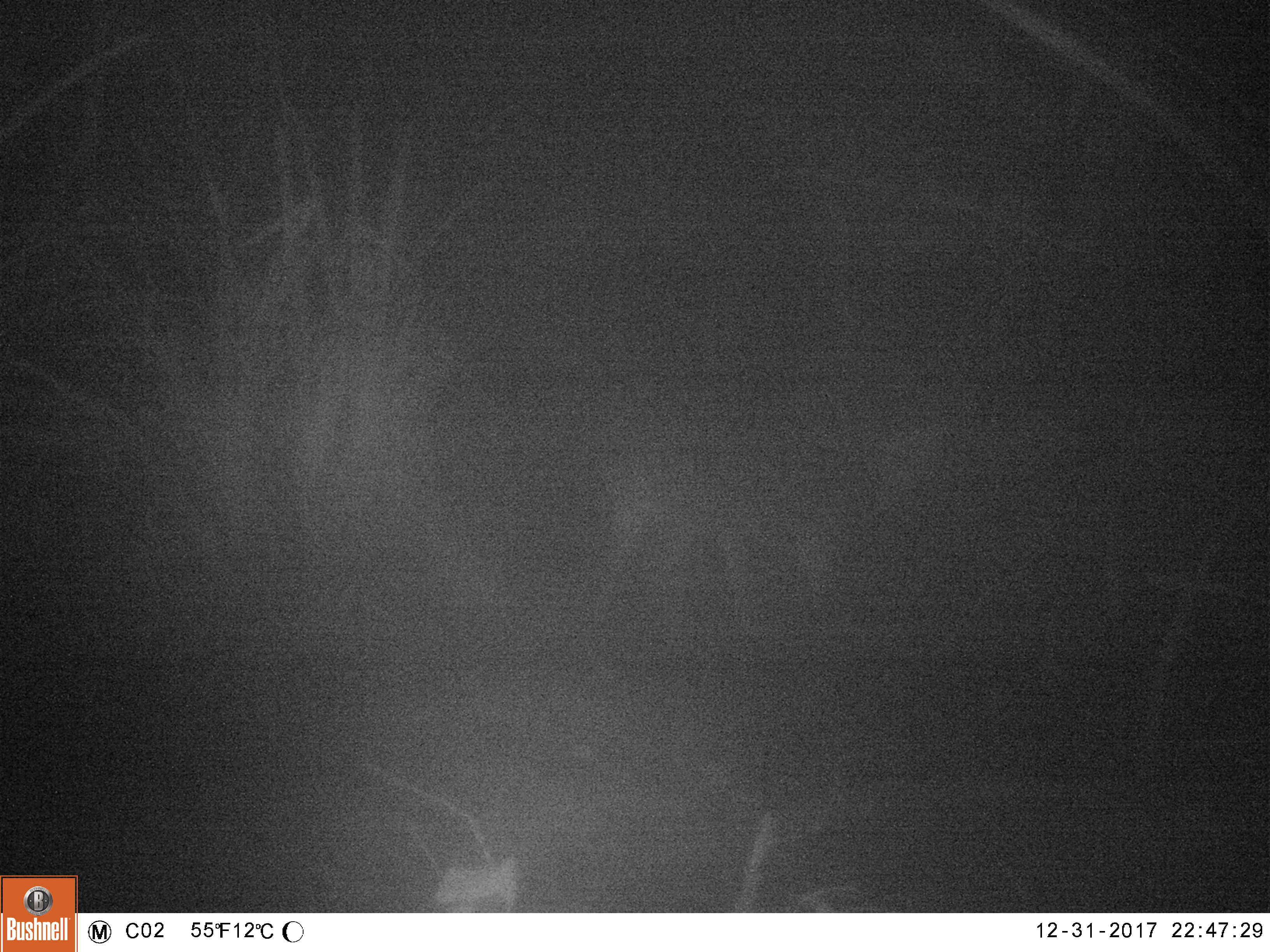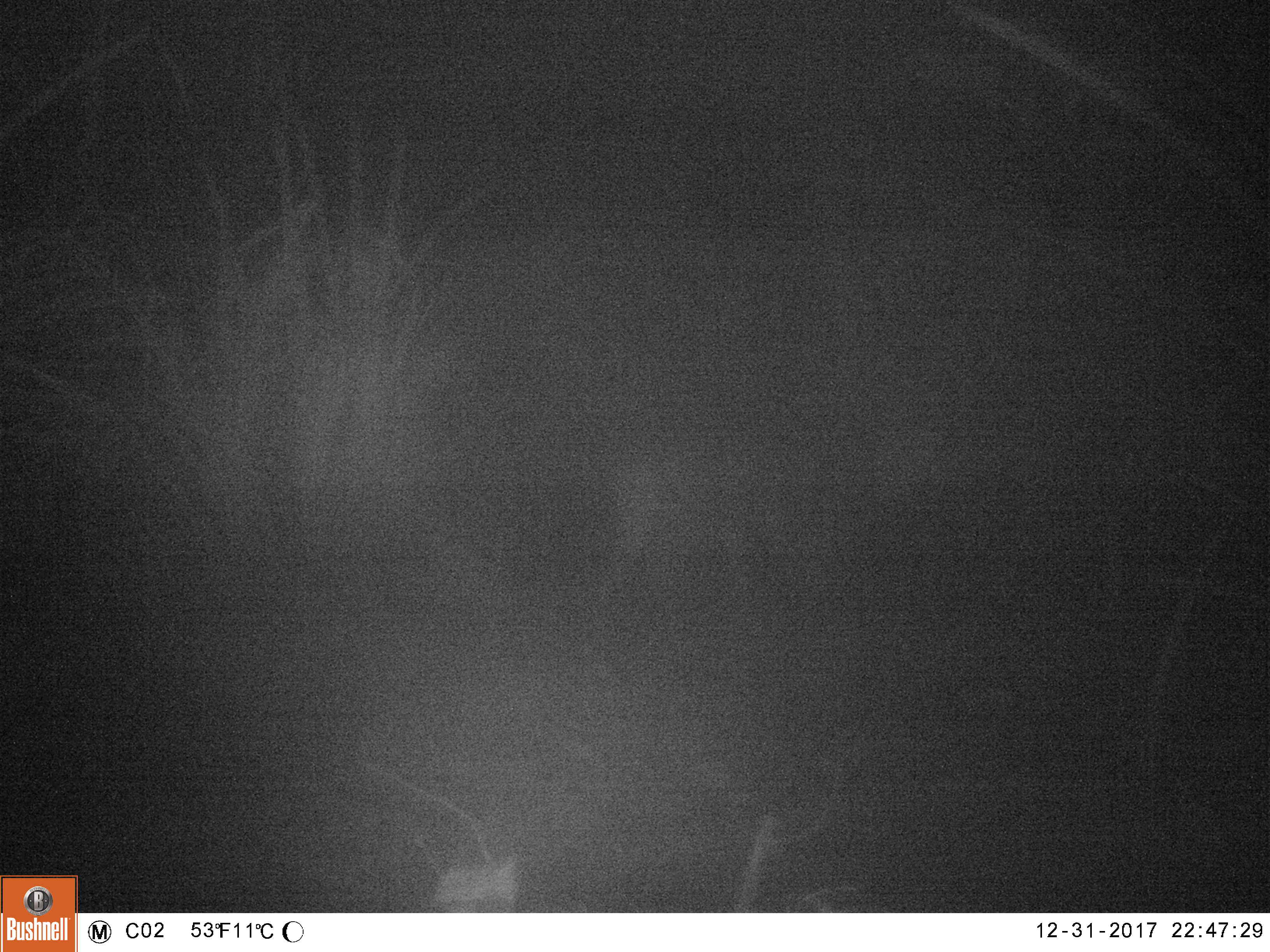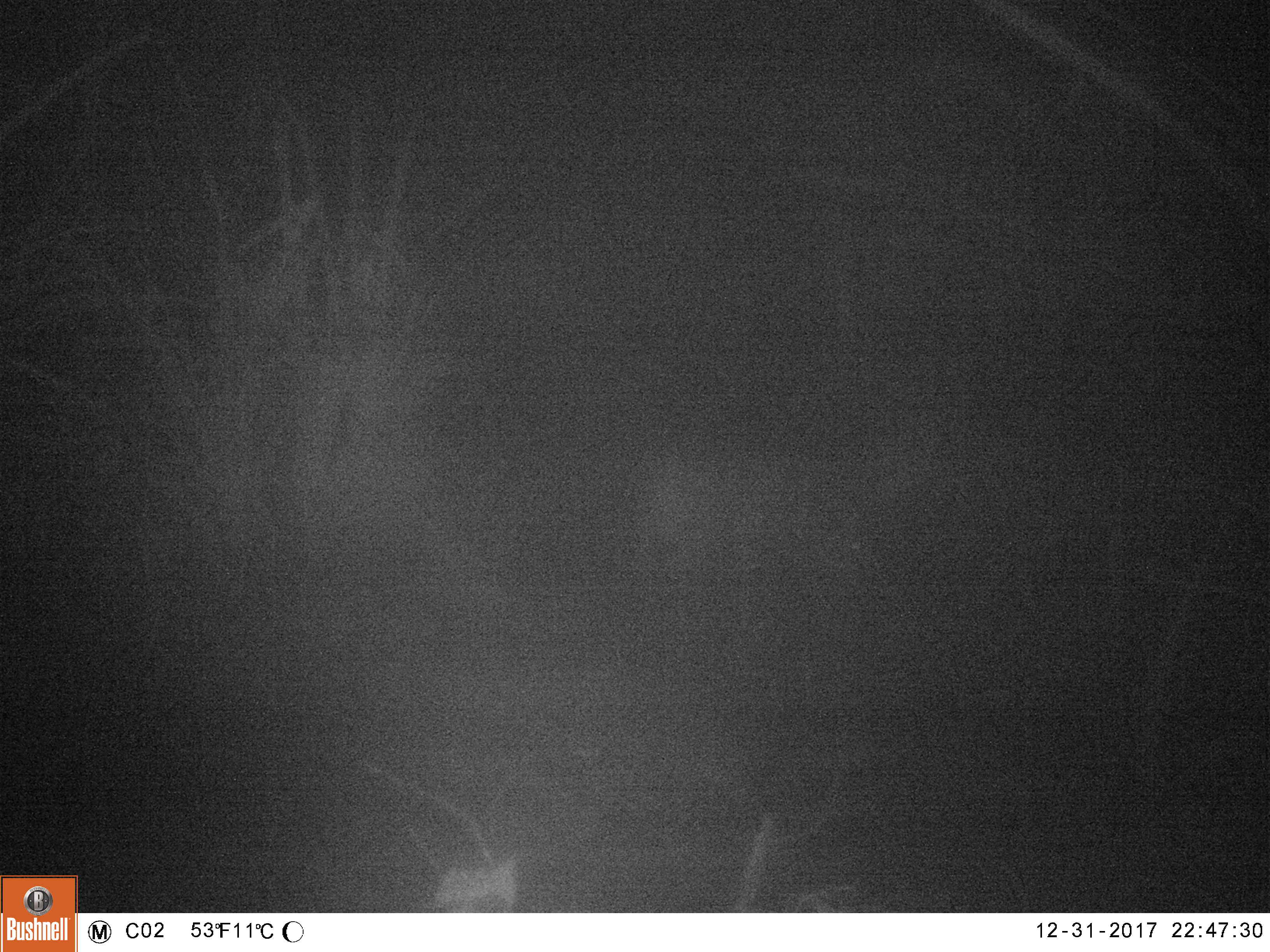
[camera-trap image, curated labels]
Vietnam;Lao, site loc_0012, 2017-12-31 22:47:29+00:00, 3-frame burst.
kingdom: Animalia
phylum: Chordata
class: Mammalia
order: Artiodactyla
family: Cervidae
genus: Muntiacus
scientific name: Muntiacus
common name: muntjacs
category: unidentified muntjac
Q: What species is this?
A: Unidentified muntjac (muntjacs) (Muntiacus).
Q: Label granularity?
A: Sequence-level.